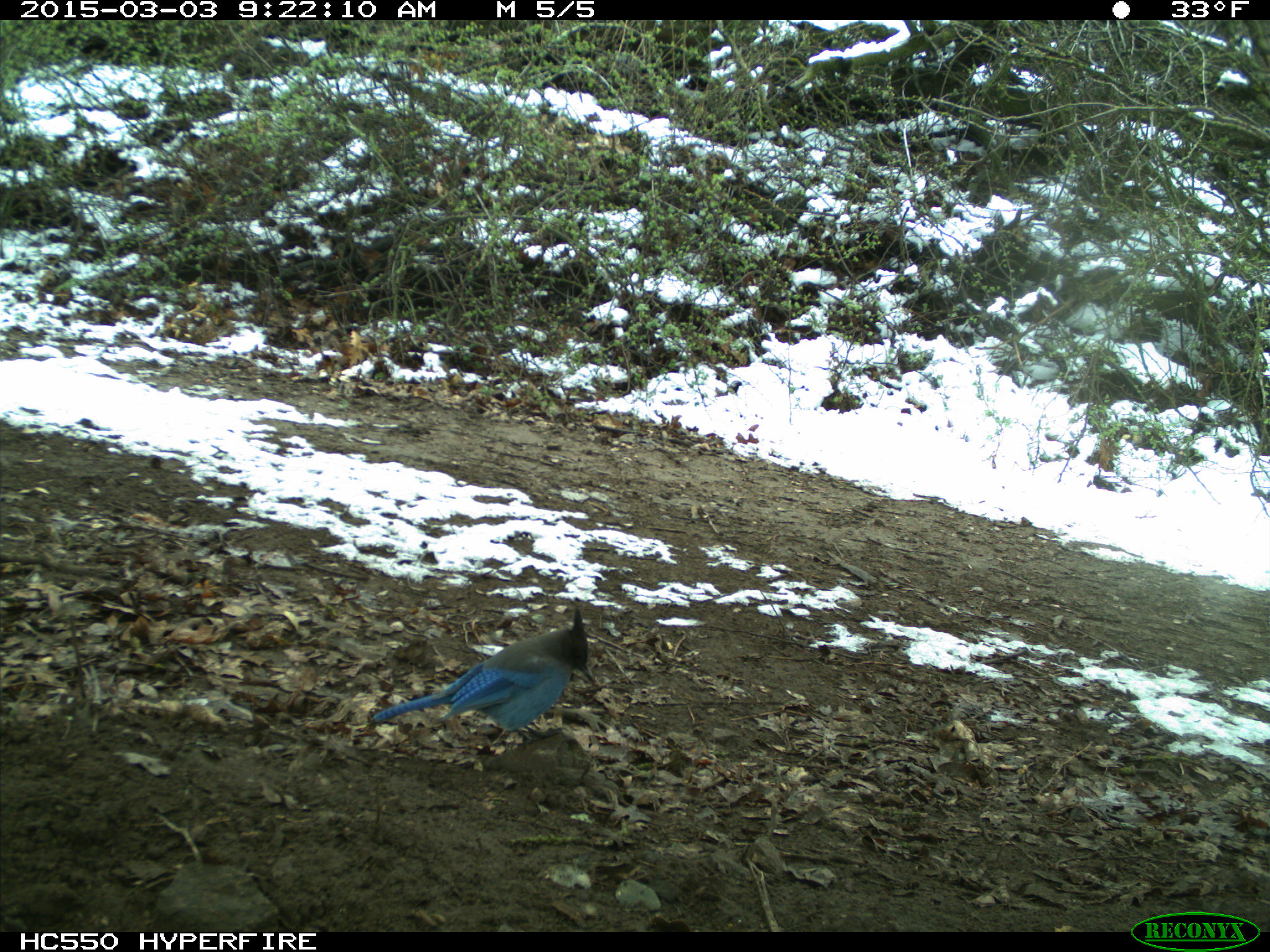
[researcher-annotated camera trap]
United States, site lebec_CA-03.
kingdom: Animalia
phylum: Chordata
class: Aves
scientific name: Aves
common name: birds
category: unidentified bird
Unidentified bird (birds) (Aves).